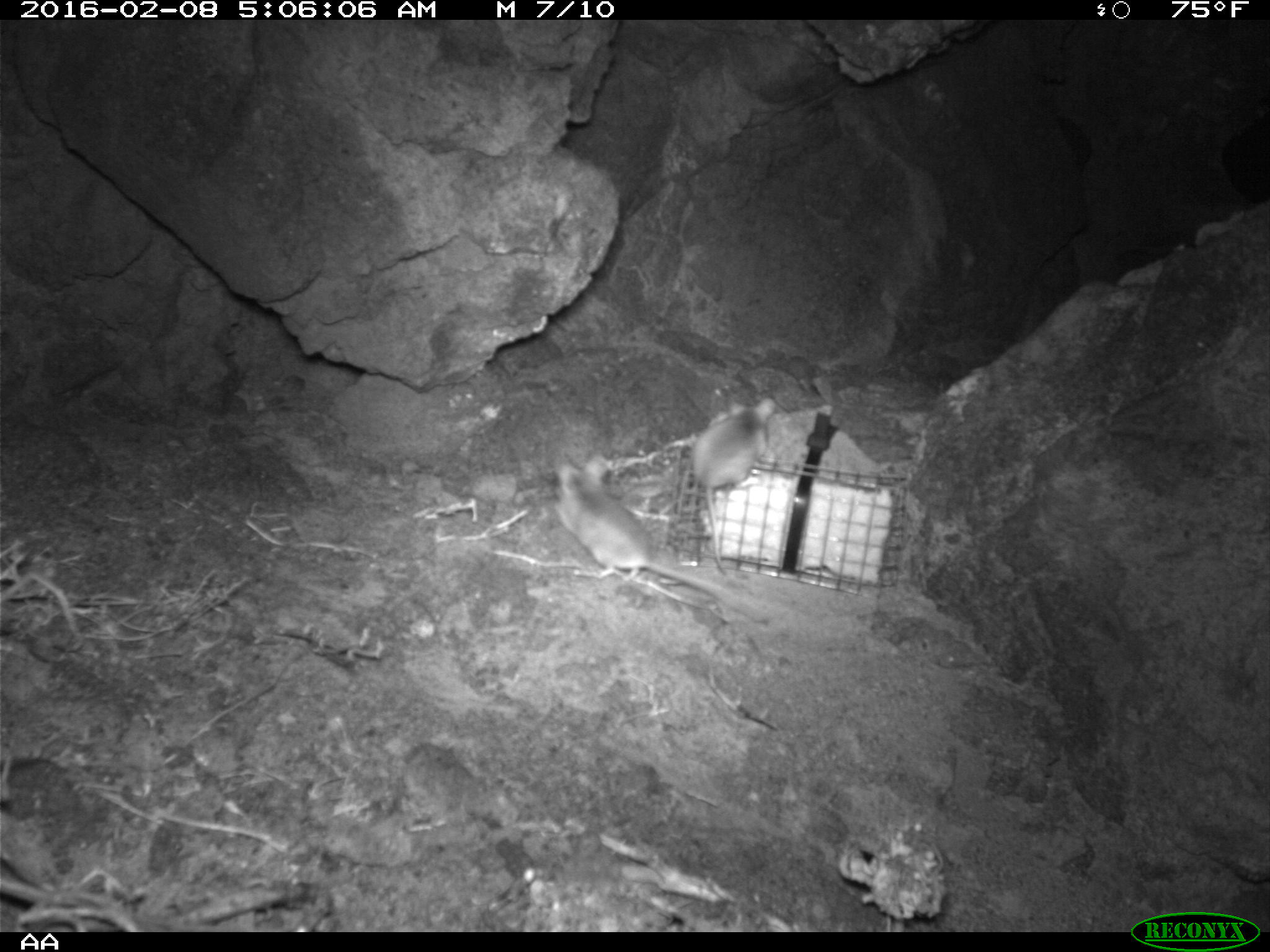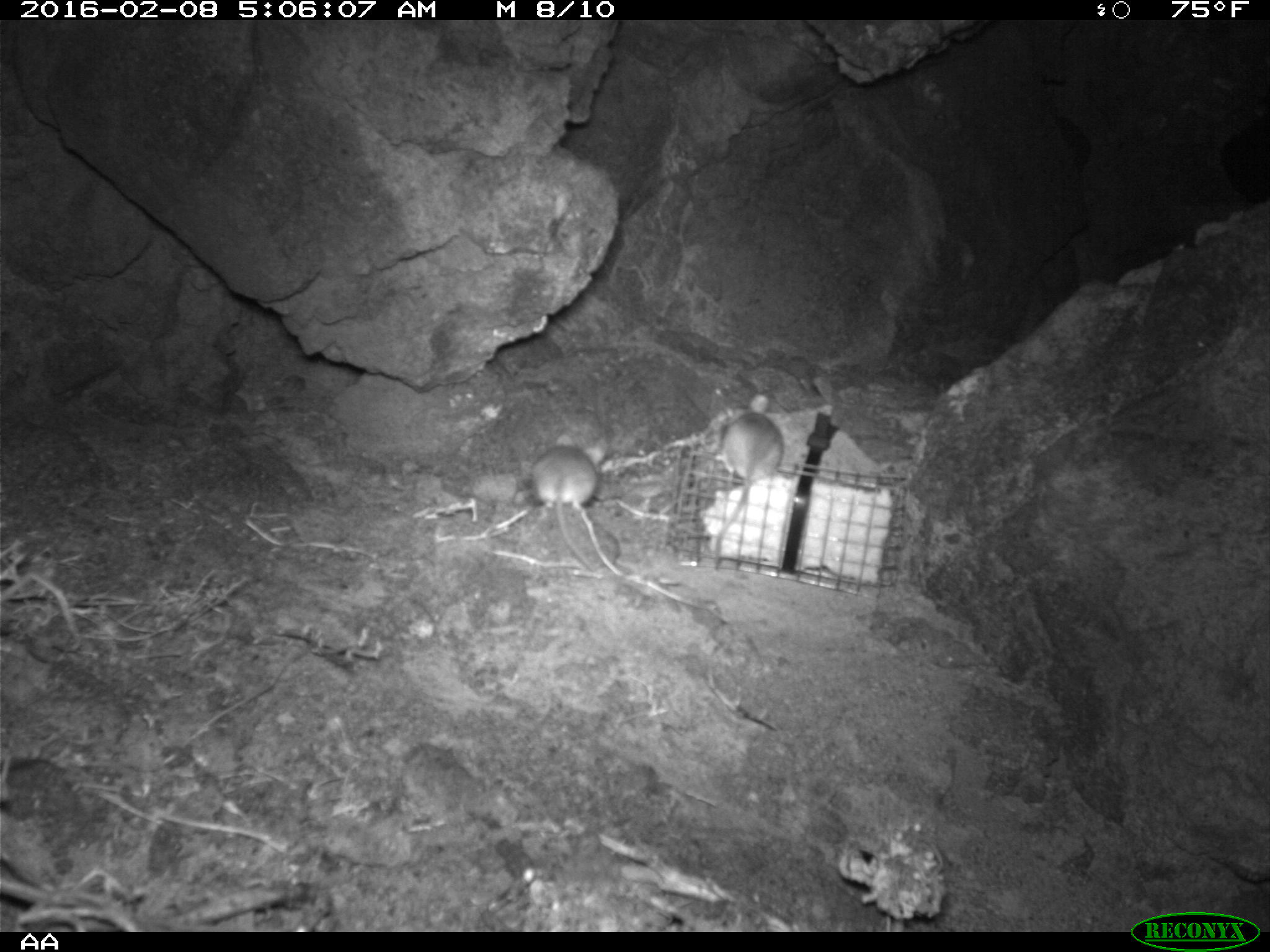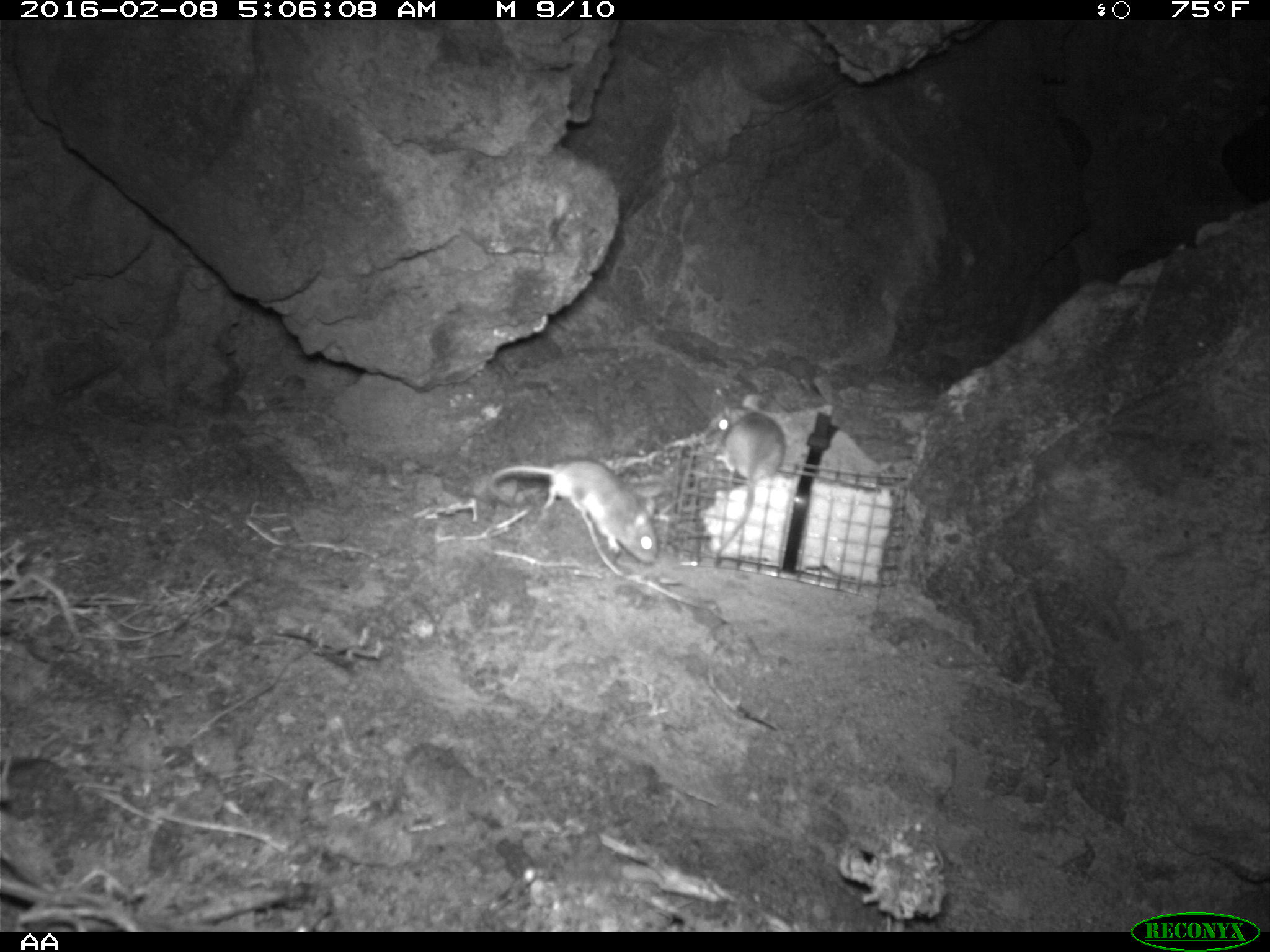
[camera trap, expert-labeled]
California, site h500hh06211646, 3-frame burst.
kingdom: Animalia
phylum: Chordata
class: Mammalia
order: Rodentia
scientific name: Rodentia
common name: rodent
Rodent (Rodentia).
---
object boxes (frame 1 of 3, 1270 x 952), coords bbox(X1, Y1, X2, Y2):
rodent: bbox(549, 452, 771, 624); bbox(682, 392, 774, 571)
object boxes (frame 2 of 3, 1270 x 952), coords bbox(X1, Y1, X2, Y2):
rodent: bbox(701, 410, 786, 571); bbox(530, 432, 603, 571)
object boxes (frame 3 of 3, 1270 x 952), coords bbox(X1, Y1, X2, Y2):
rodent: bbox(491, 457, 659, 565); bbox(699, 405, 786, 560)